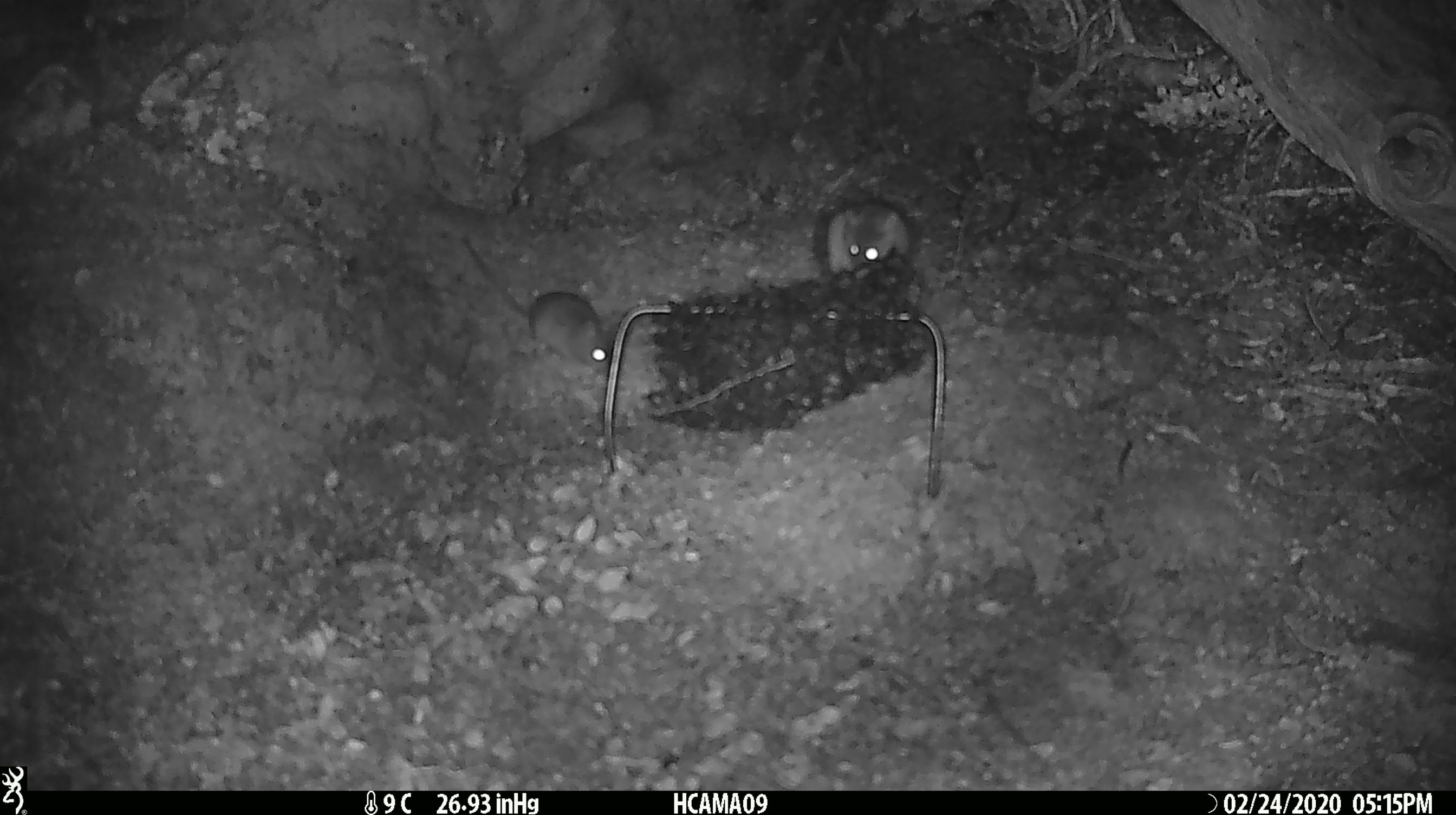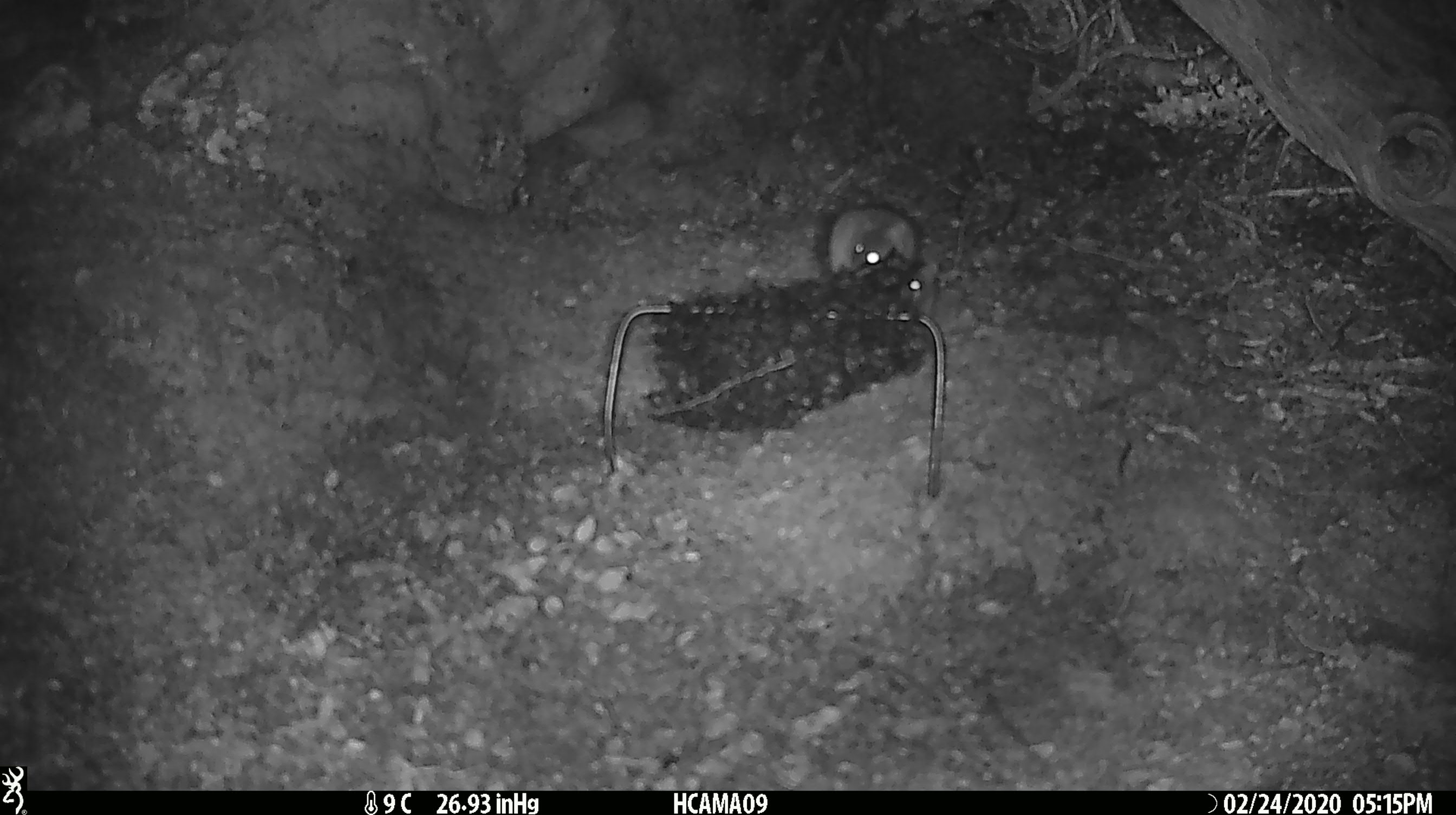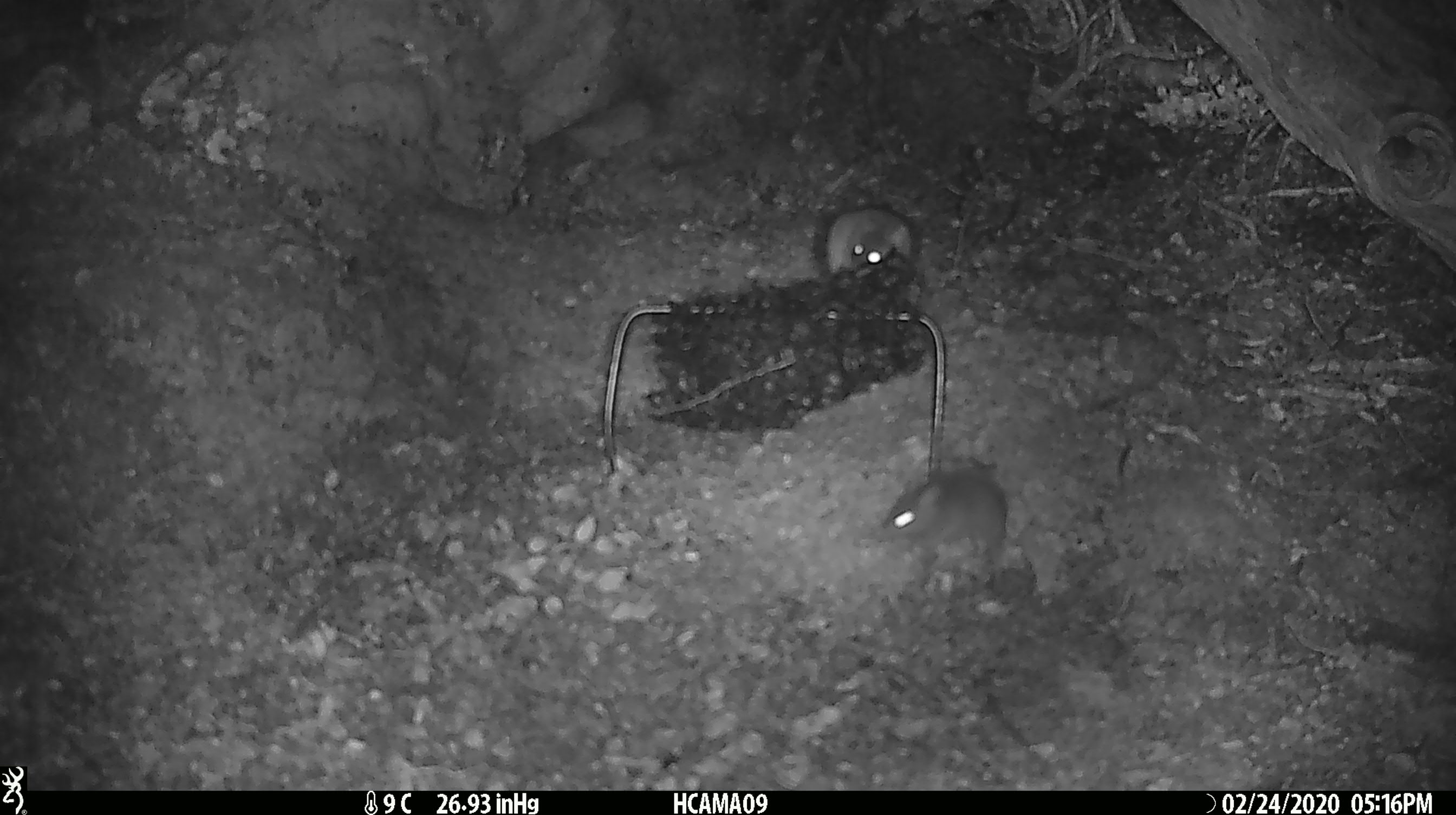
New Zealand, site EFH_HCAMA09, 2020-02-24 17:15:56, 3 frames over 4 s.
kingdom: Animalia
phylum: Chordata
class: Mammalia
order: Rodentia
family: Muridae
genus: Mus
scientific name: Mus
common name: mouse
Mouse (Mus).